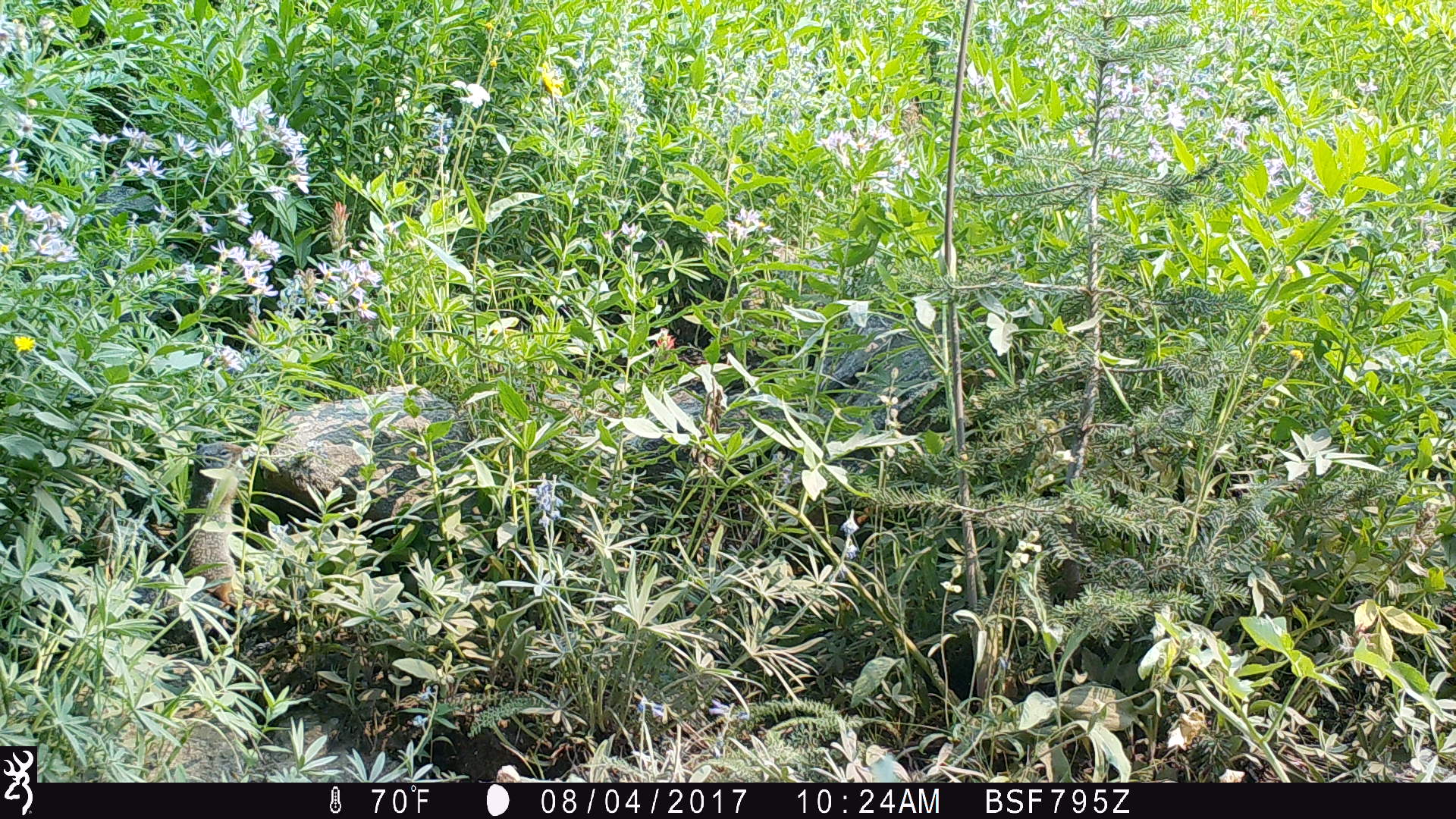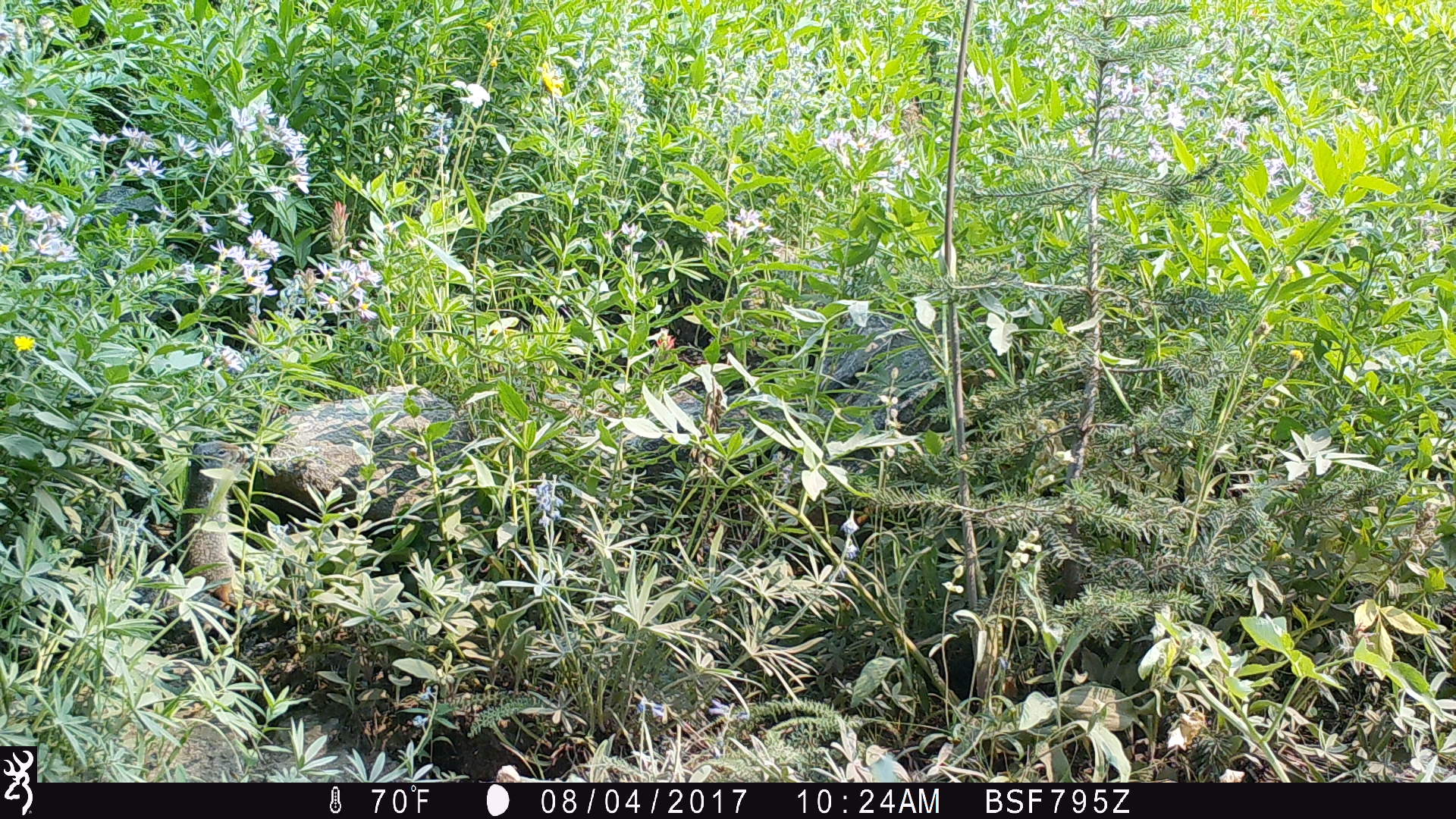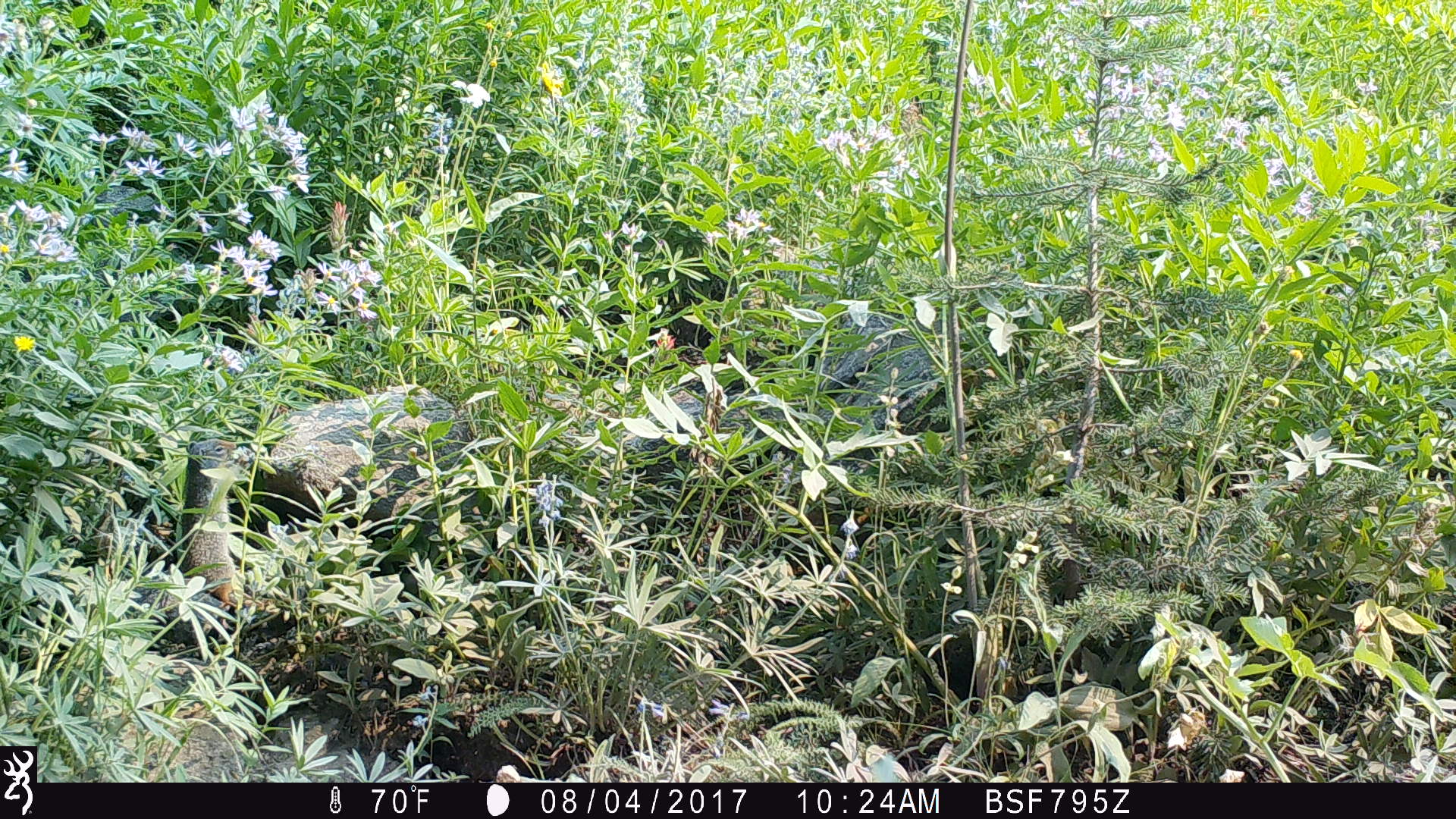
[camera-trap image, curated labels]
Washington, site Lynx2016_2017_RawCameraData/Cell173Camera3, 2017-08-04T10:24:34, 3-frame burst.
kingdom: Animalia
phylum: Chordata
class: Mammalia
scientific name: Mammalia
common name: small mammal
Small mammal (Mammalia). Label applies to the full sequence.